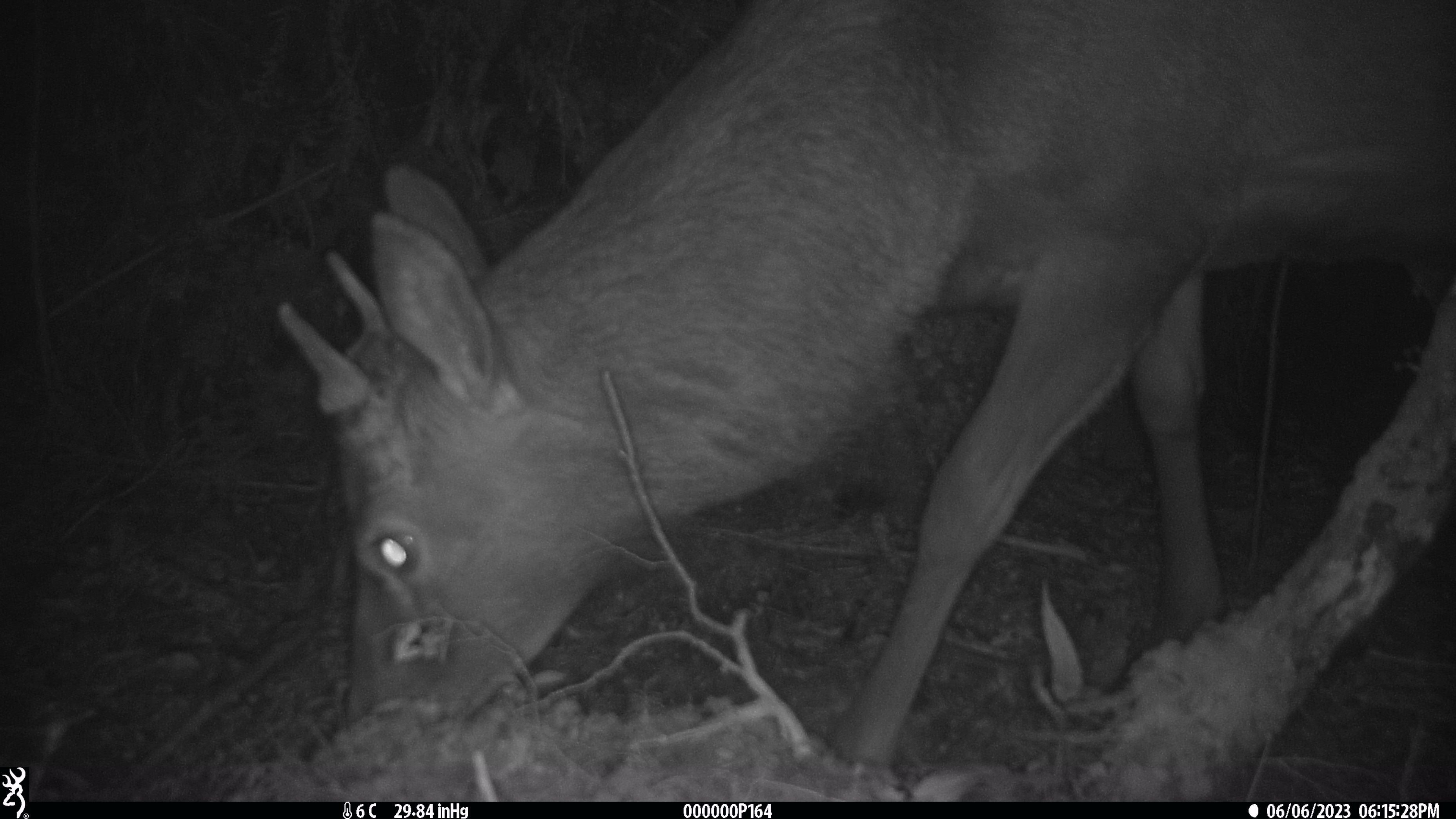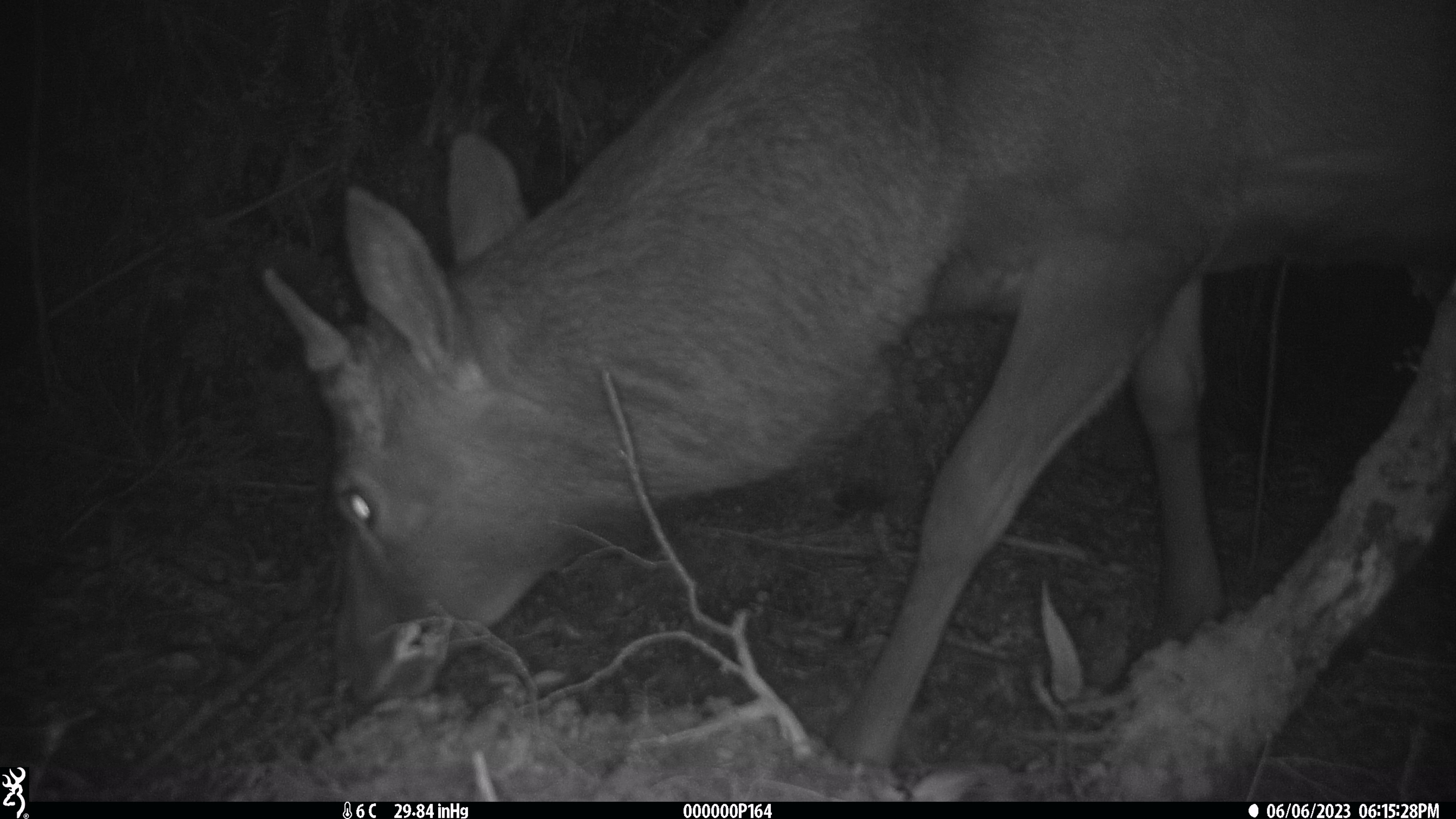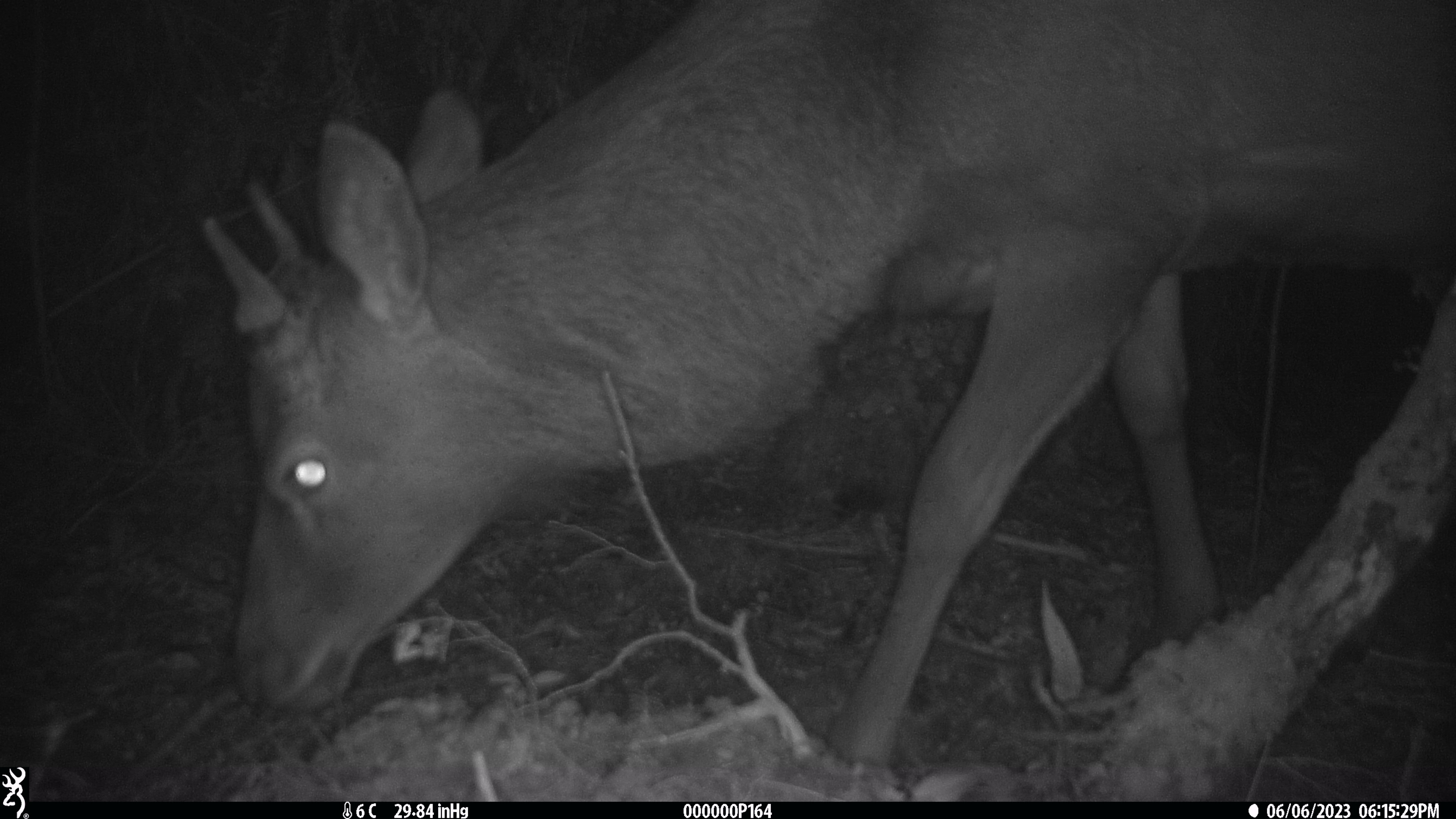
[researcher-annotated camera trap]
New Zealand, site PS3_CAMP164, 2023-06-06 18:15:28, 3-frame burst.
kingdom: Animalia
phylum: Chordata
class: Mammalia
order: Artiodactyla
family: Cervidae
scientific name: Cervidae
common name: deer